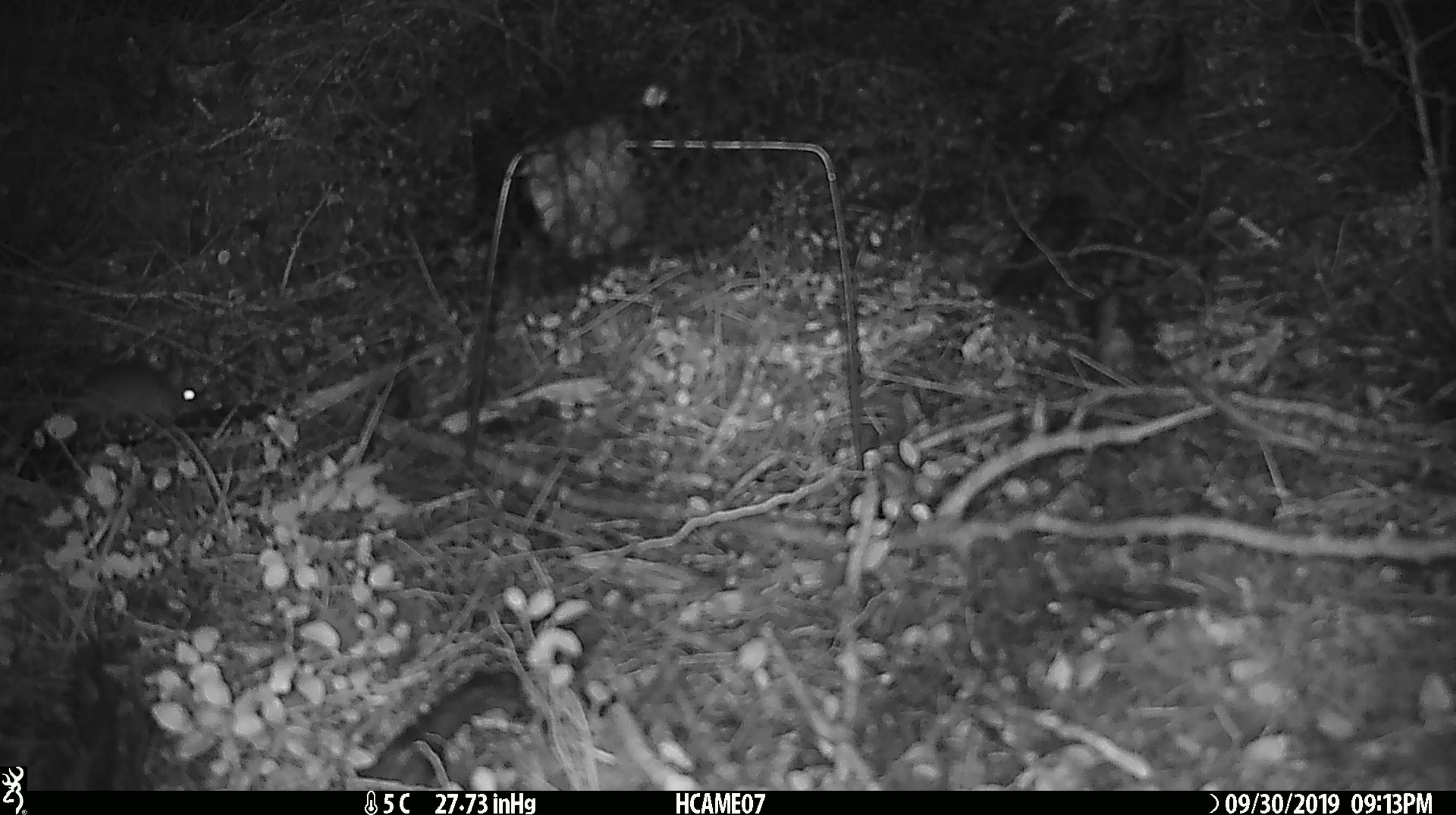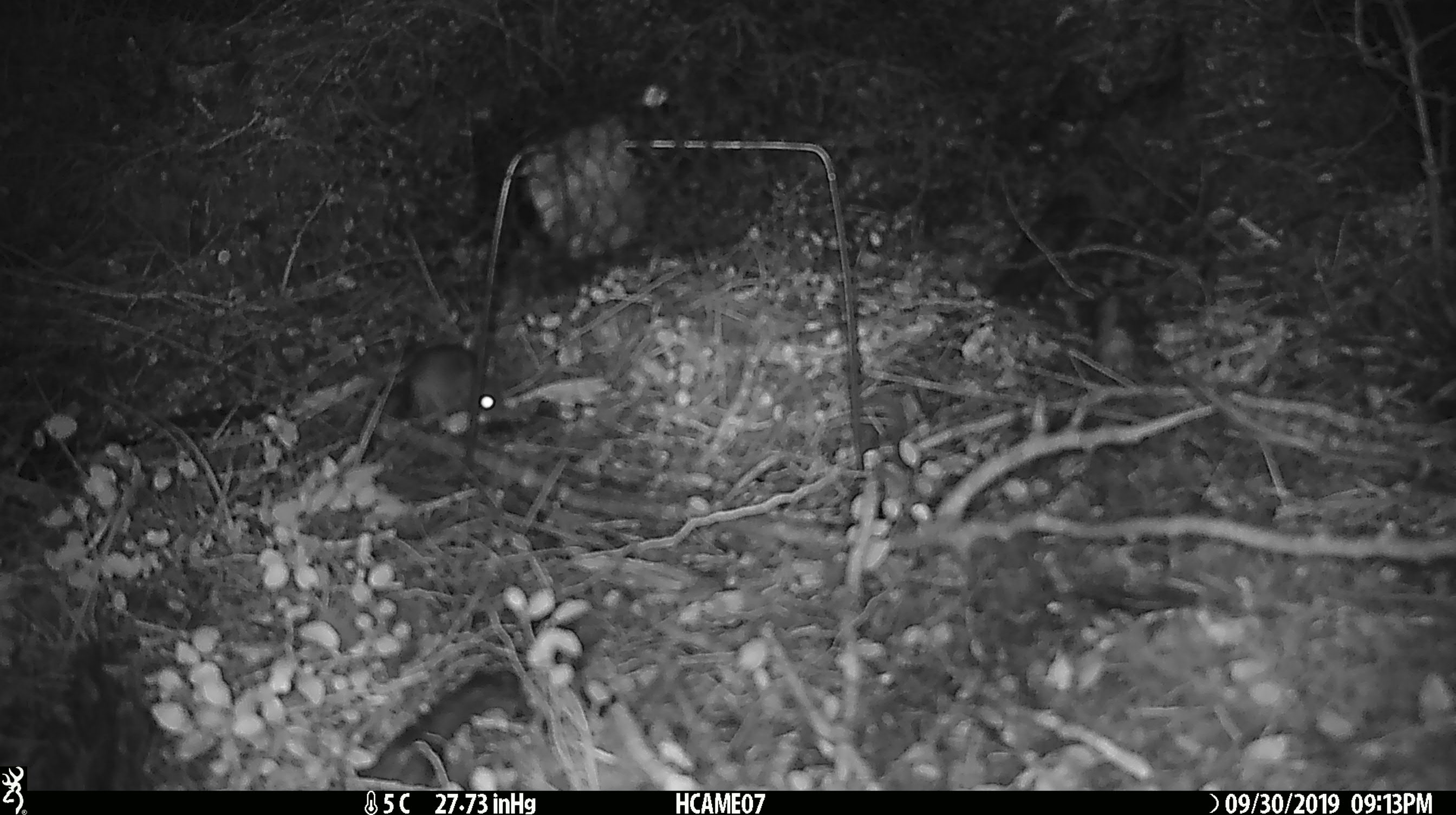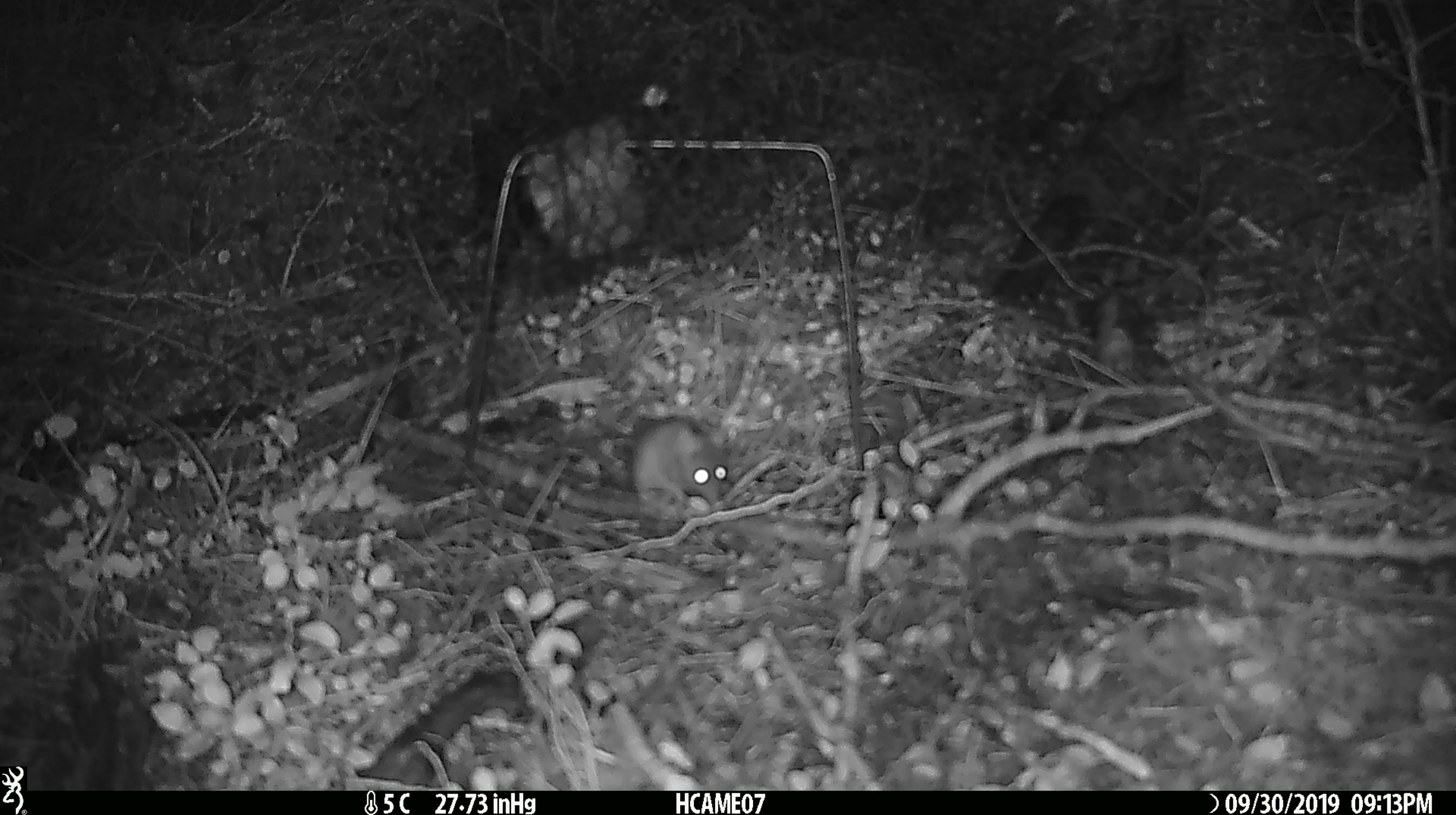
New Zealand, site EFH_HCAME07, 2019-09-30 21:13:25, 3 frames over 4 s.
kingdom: Animalia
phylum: Chordata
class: Mammalia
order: Rodentia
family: Muridae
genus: Mus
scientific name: Mus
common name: mouse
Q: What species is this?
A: Mouse (Mus).